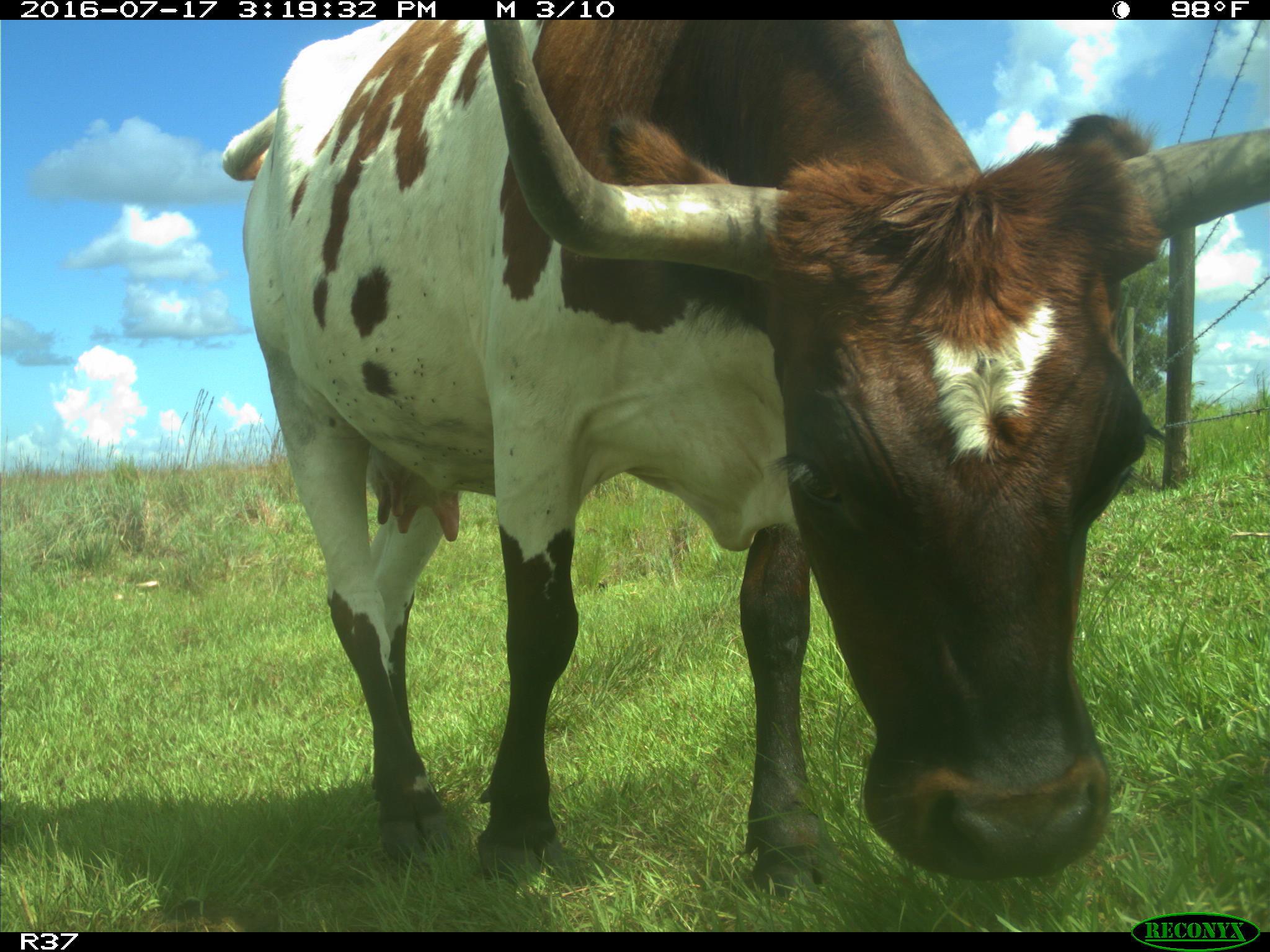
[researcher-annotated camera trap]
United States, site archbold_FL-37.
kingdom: Animalia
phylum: Chordata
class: Mammalia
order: Artiodactyla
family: Bovidae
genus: Bos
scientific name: Bos taurus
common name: domestic cow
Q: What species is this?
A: Bos taurus (domestic cow).